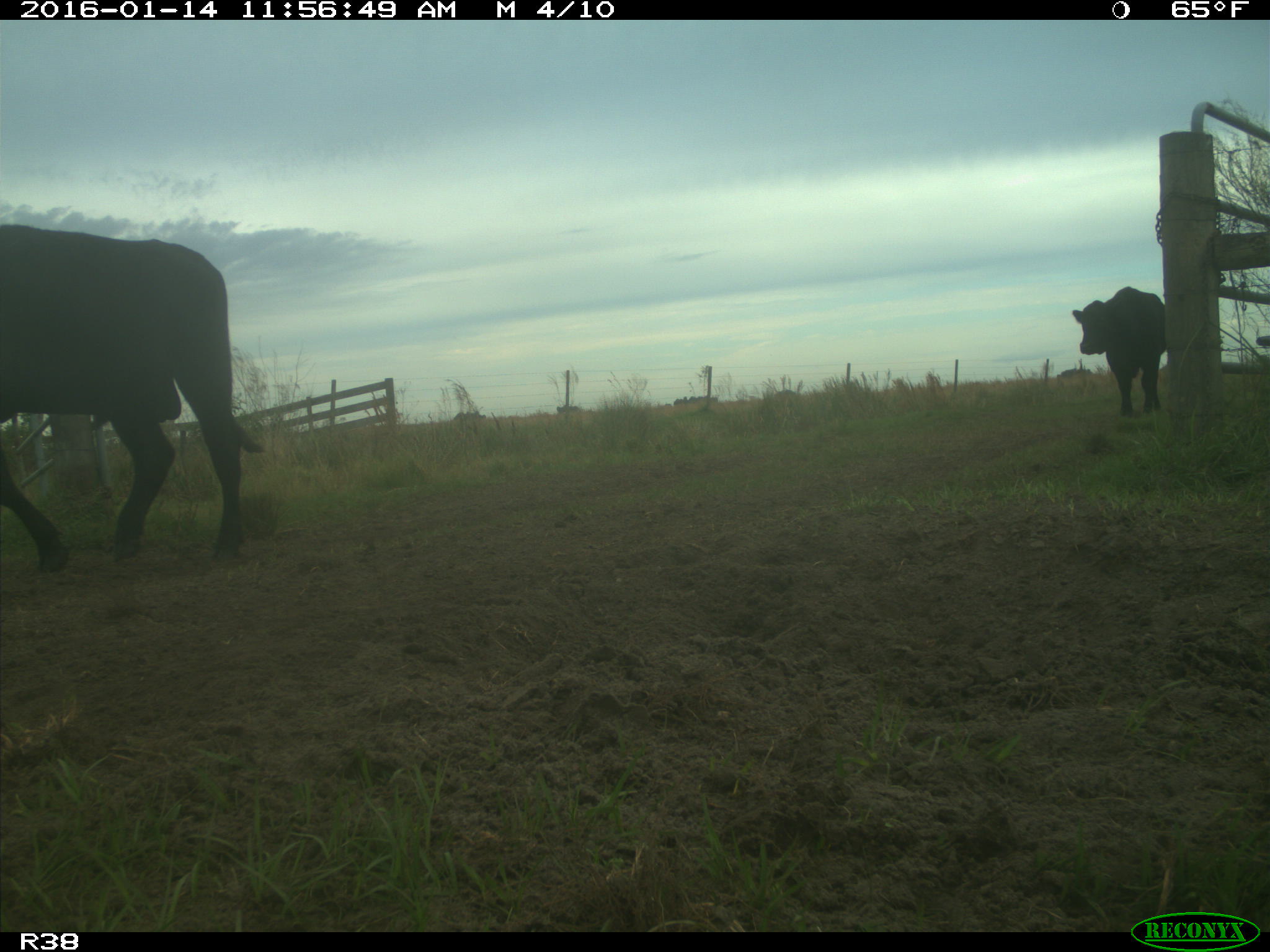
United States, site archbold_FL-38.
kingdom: Animalia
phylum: Chordata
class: Mammalia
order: Artiodactyla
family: Bovidae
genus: Bos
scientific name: Bos taurus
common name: domestic cow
Bos taurus (domestic cow).